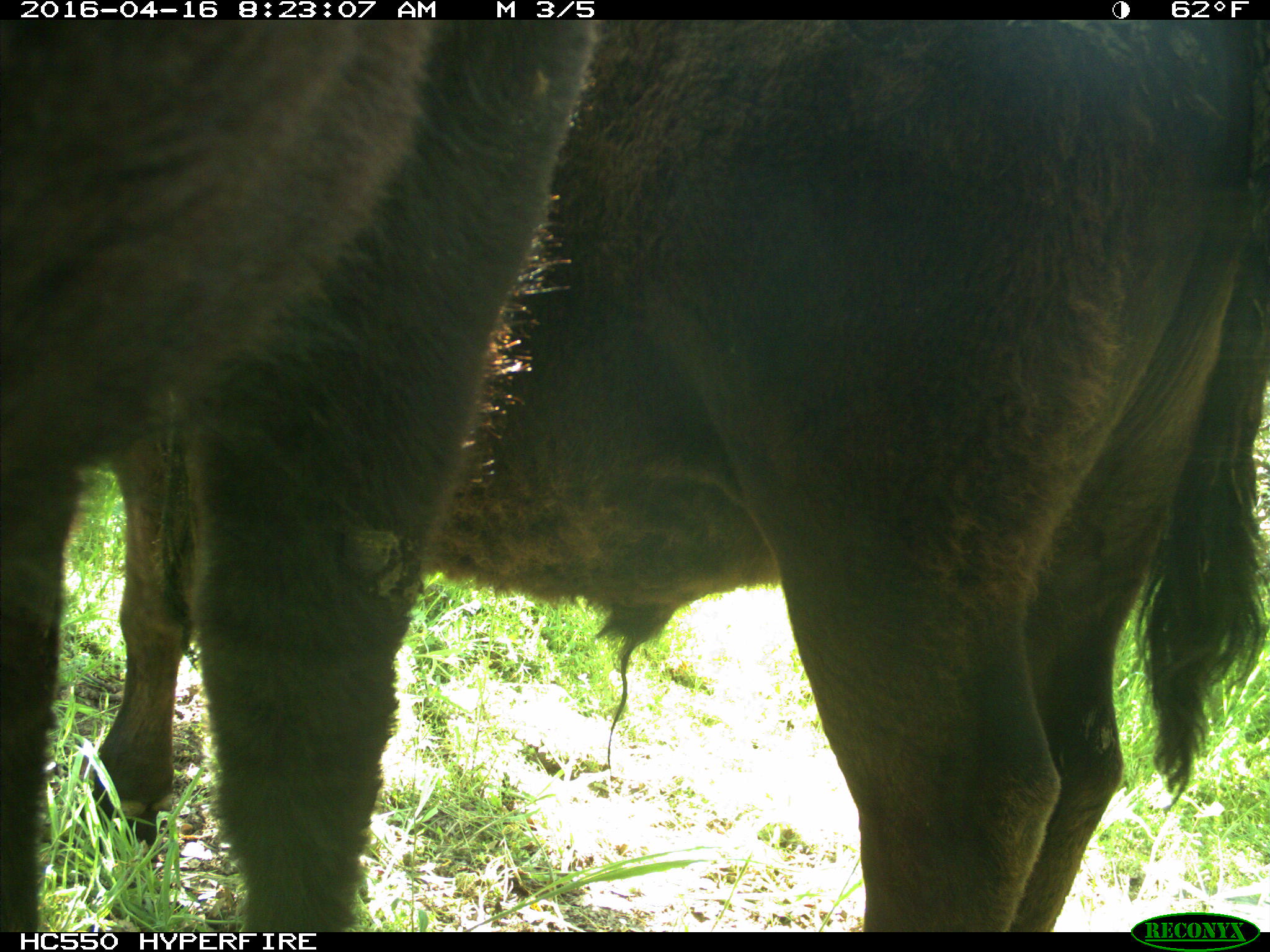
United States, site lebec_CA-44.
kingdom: Animalia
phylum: Chordata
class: Mammalia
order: Artiodactyla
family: Bovidae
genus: Bos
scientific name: Bos taurus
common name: domestic cow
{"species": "Bos taurus (domestic cow)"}